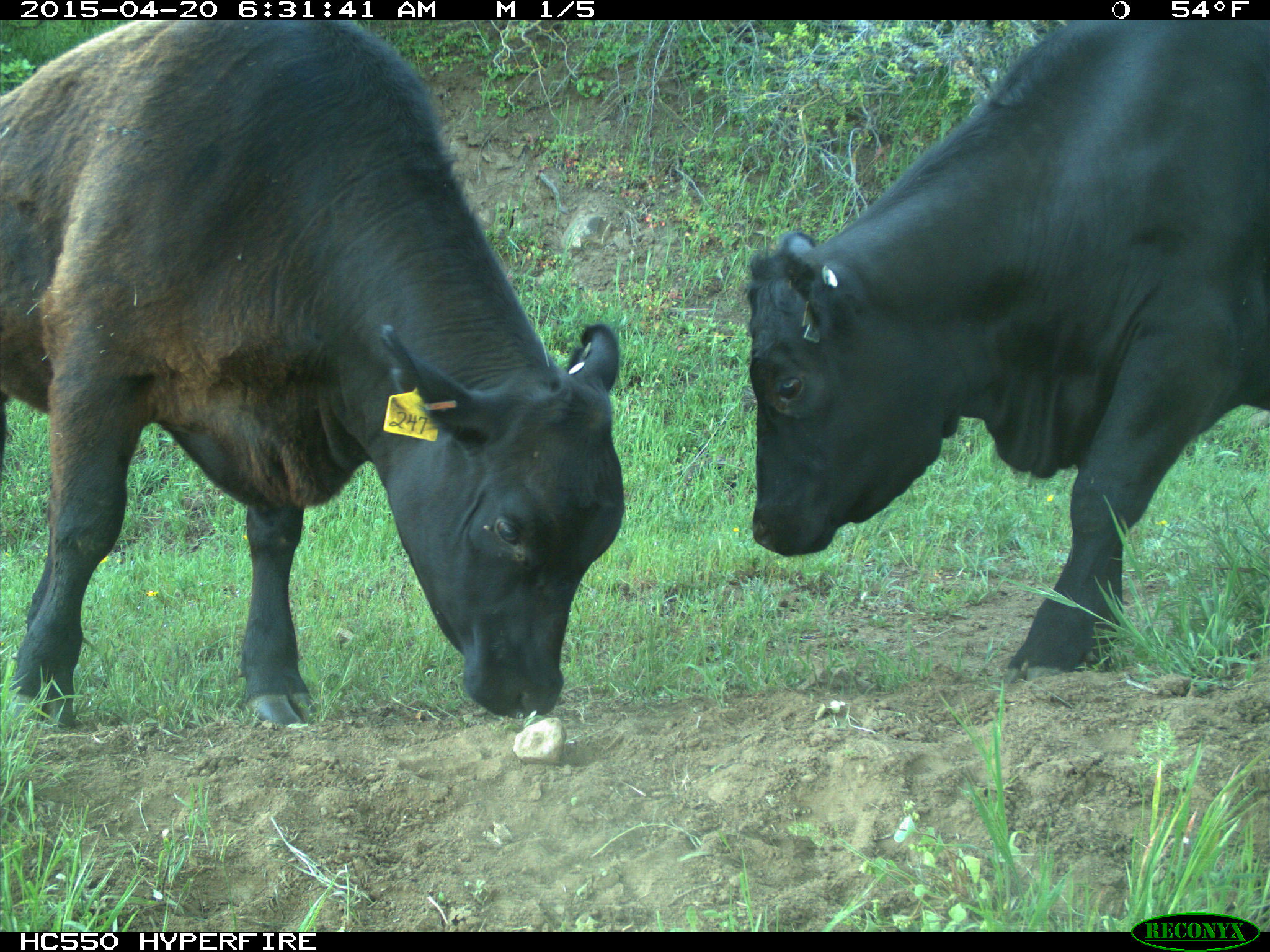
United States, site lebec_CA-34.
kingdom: Animalia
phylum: Chordata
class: Mammalia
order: Artiodactyla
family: Bovidae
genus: Bos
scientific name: Bos taurus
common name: domestic cow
Bos taurus (domestic cow).